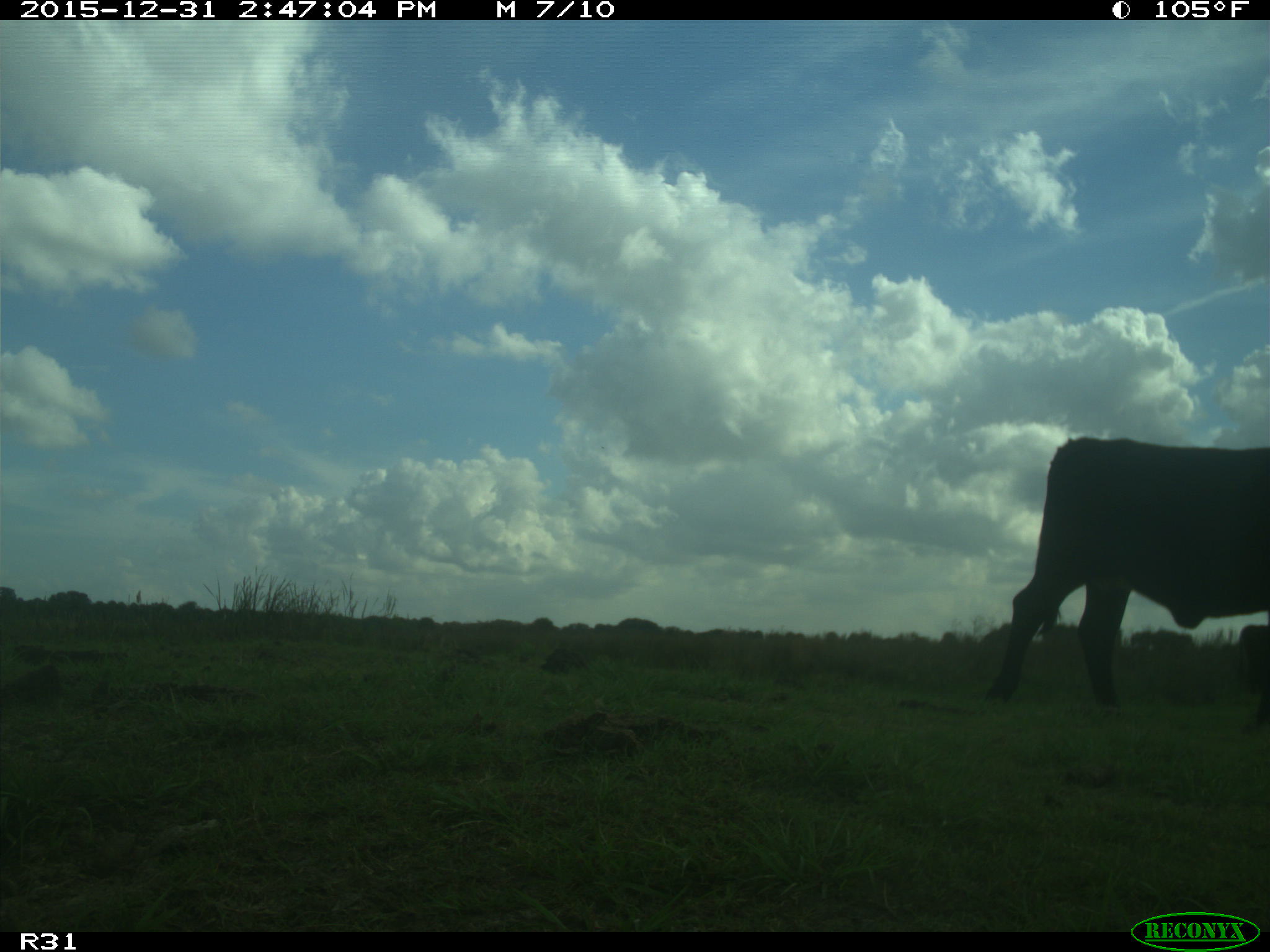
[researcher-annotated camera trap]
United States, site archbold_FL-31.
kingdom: Animalia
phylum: Chordata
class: Mammalia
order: Artiodactyla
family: Bovidae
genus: Bos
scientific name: Bos taurus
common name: domestic cow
Bos taurus (domestic cow).